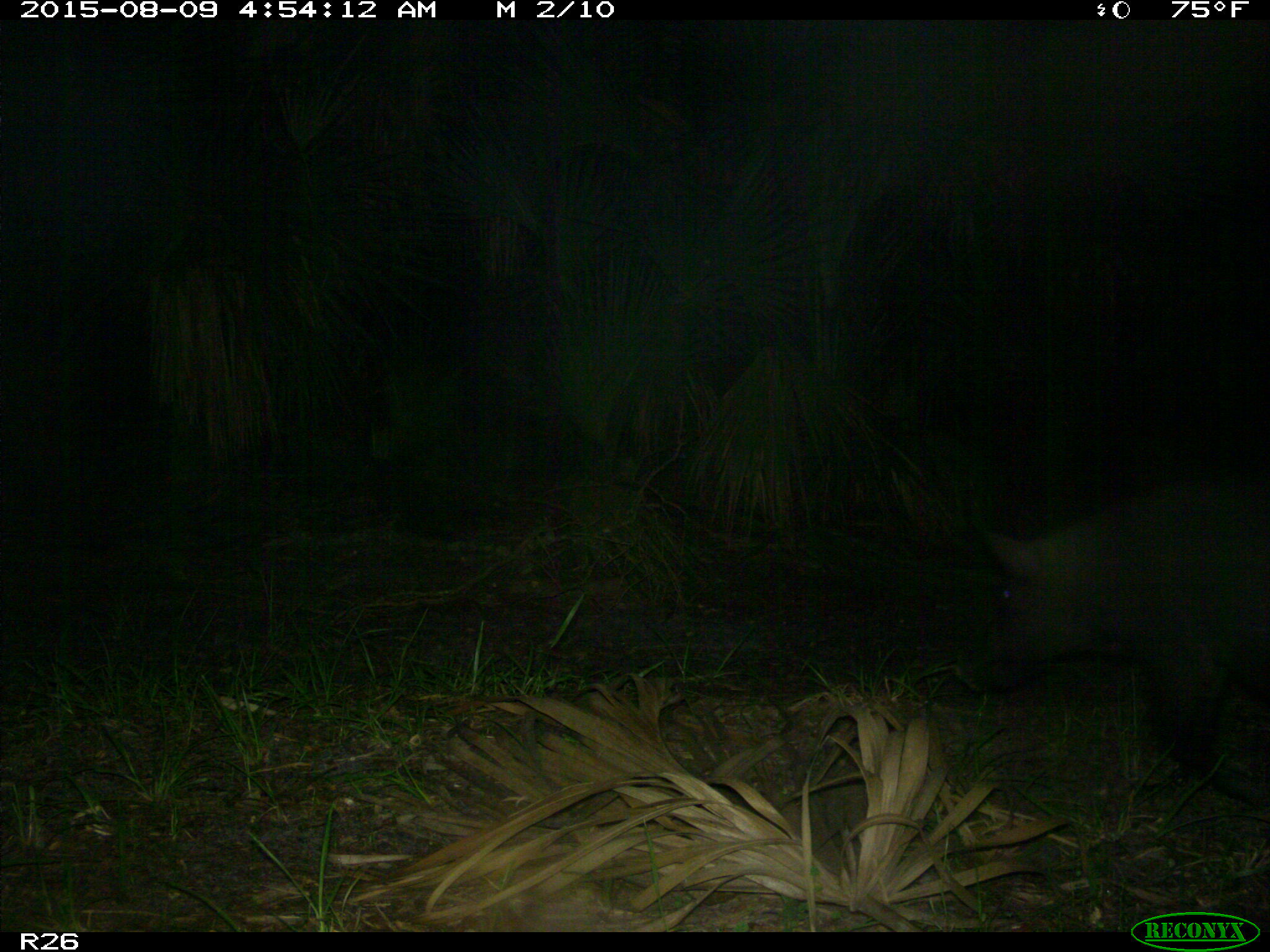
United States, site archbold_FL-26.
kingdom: Animalia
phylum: Chordata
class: Mammalia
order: Artiodactyla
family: Suidae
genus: Sus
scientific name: Sus scrofa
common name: wild boar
Sus scrofa (wild boar).